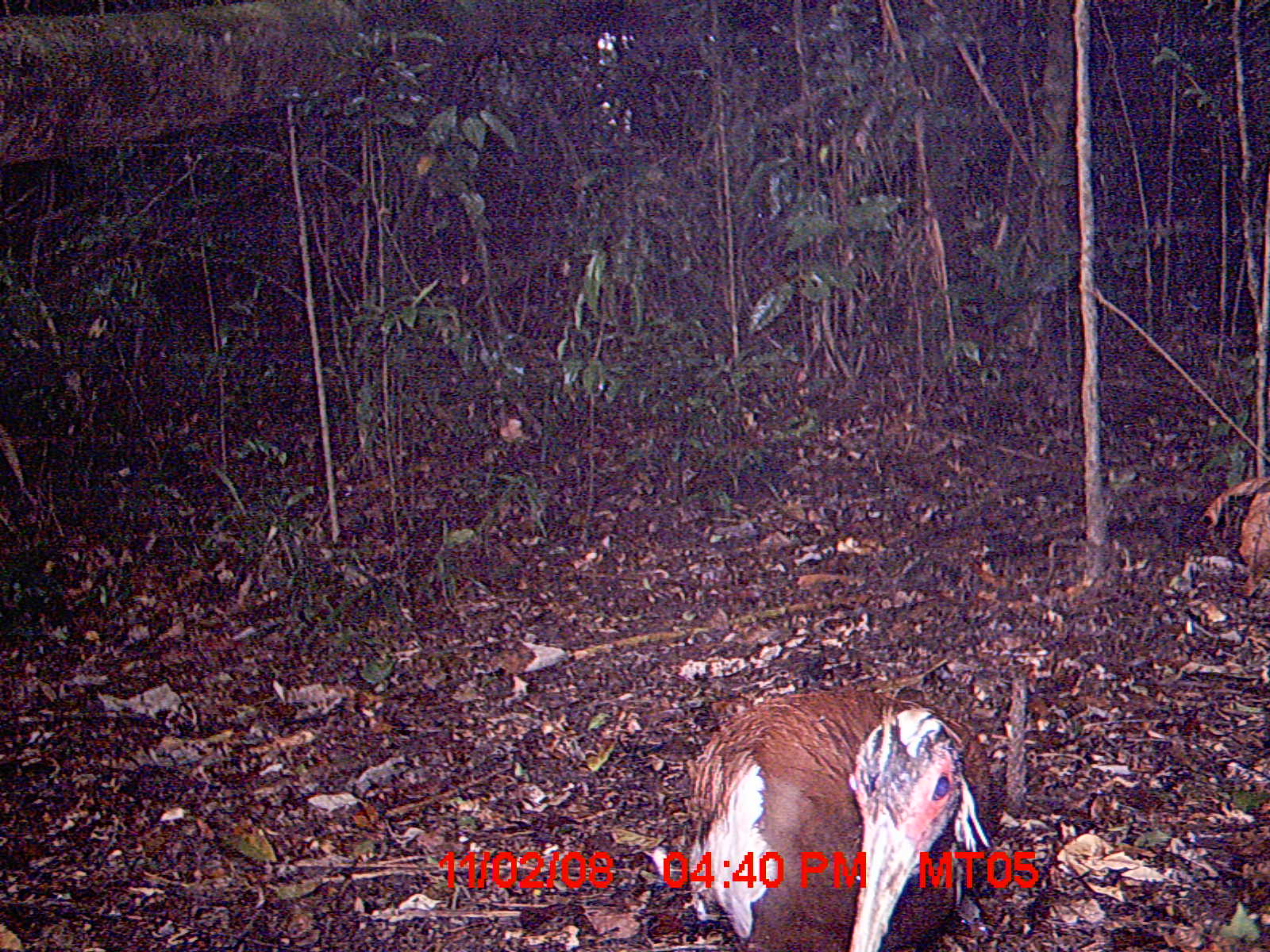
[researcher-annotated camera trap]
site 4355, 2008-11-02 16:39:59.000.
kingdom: Animalia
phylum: Chordata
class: Aves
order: Cuculiformes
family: Cuculidae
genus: Coua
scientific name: Coua serriana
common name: red-breasted coua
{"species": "Coua serriana (red-breasted coua)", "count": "2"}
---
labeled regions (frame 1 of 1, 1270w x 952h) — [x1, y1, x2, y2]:
coua serriana: [685, 685, 997, 951]; [1192, 470, 1266, 591]